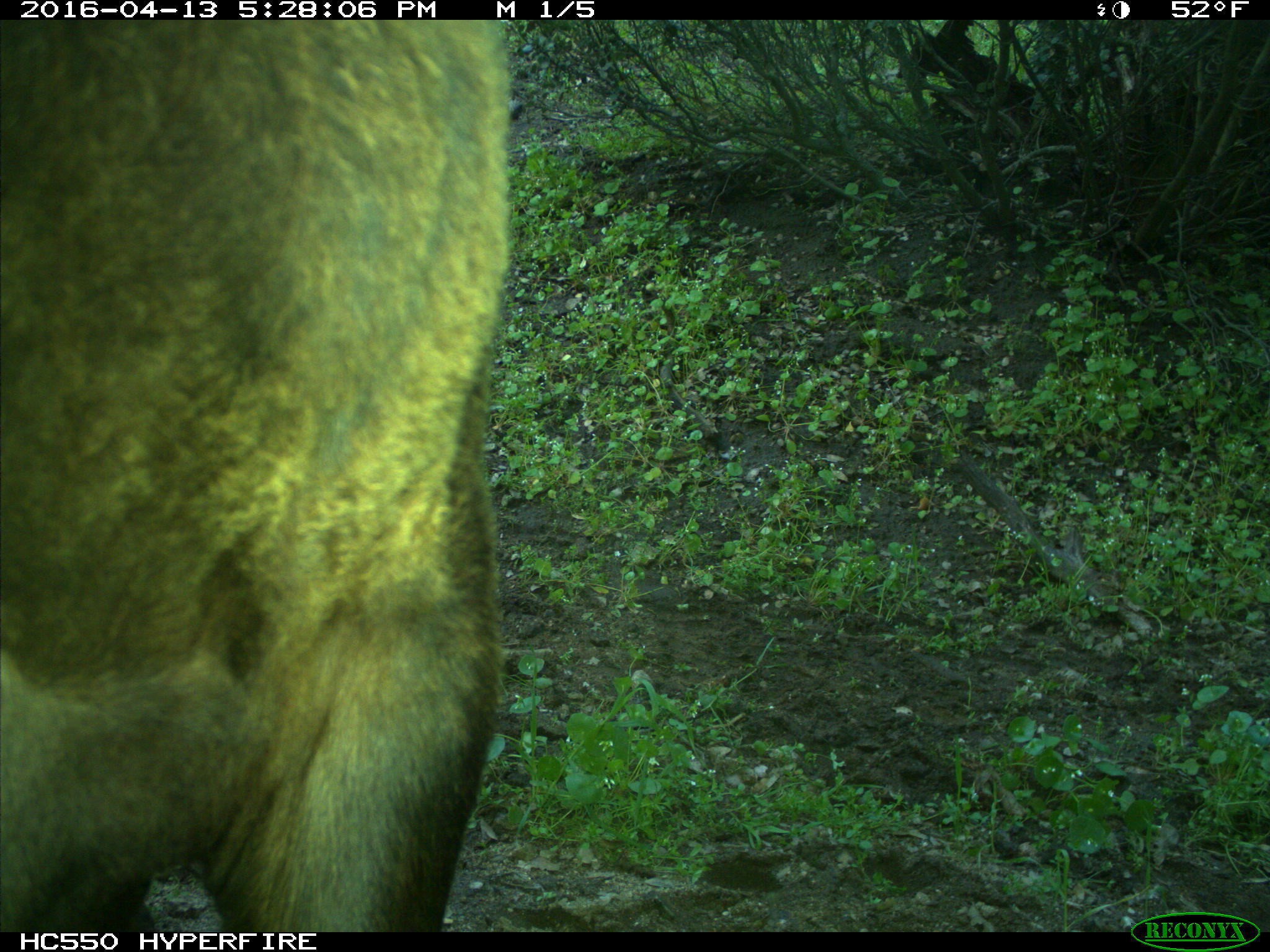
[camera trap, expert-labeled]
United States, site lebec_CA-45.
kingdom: Animalia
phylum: Chordata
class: Mammalia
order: Artiodactyla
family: Bovidae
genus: Bos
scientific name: Bos taurus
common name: domestic cow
Bos taurus (domestic cow).